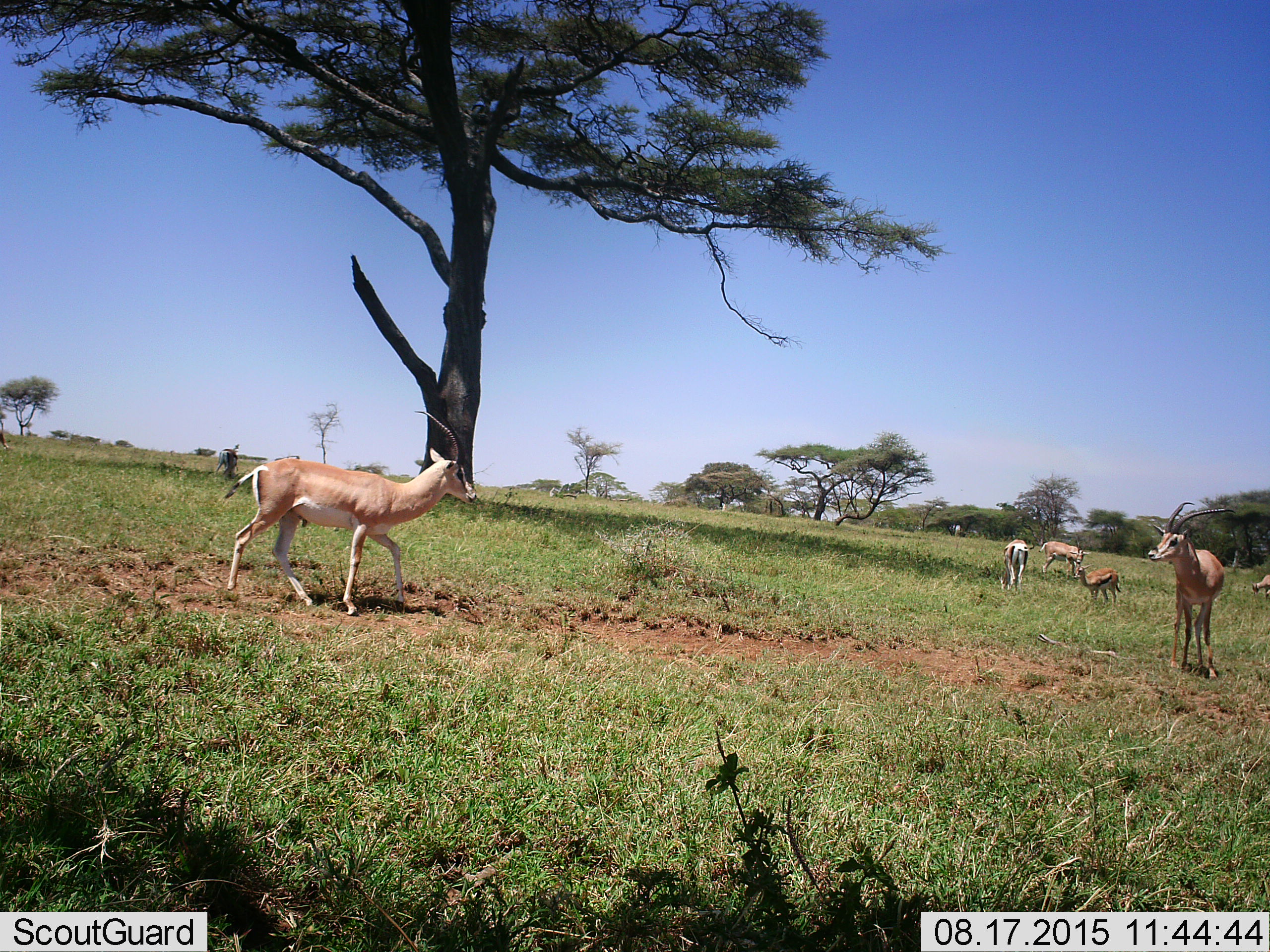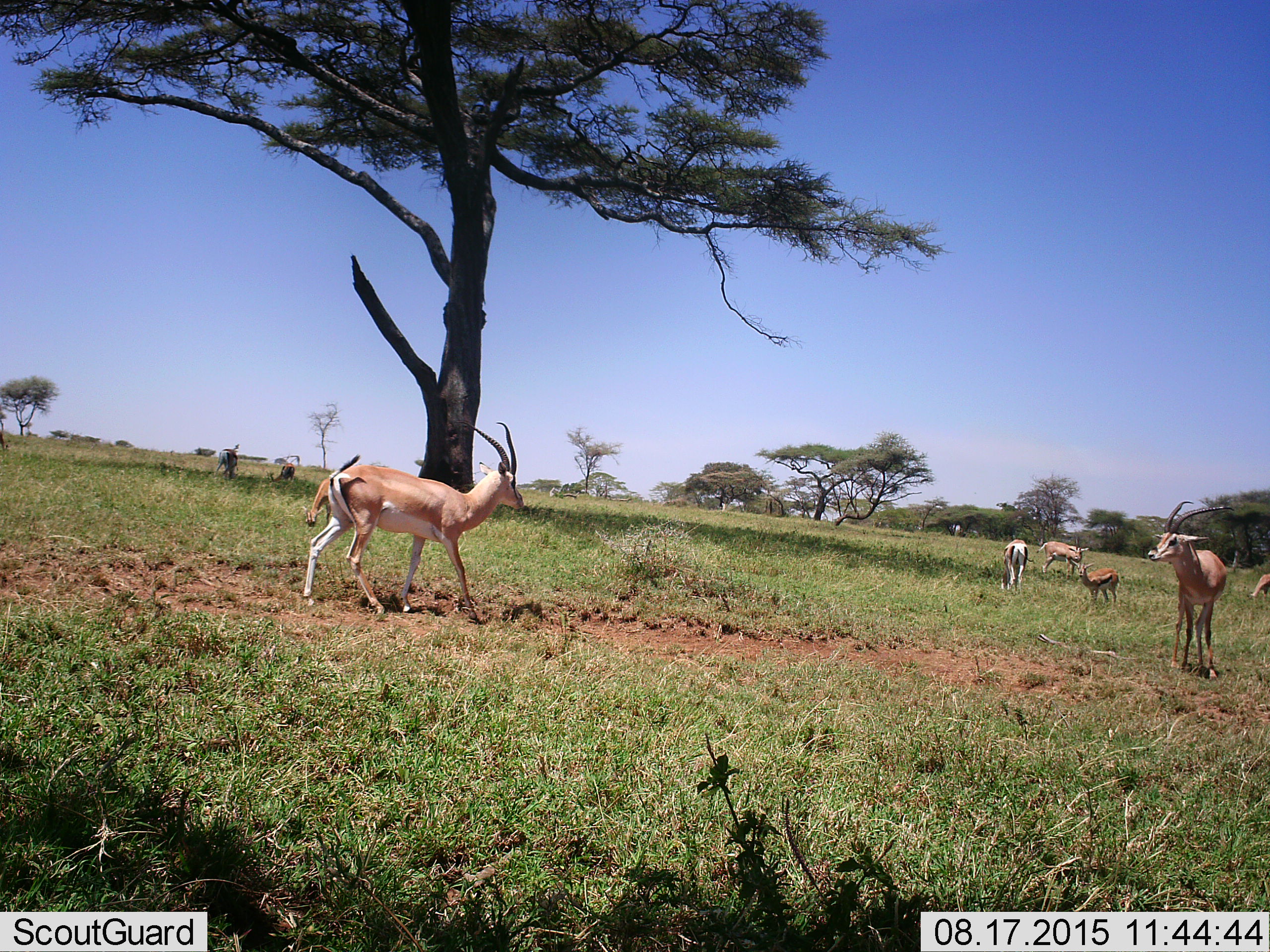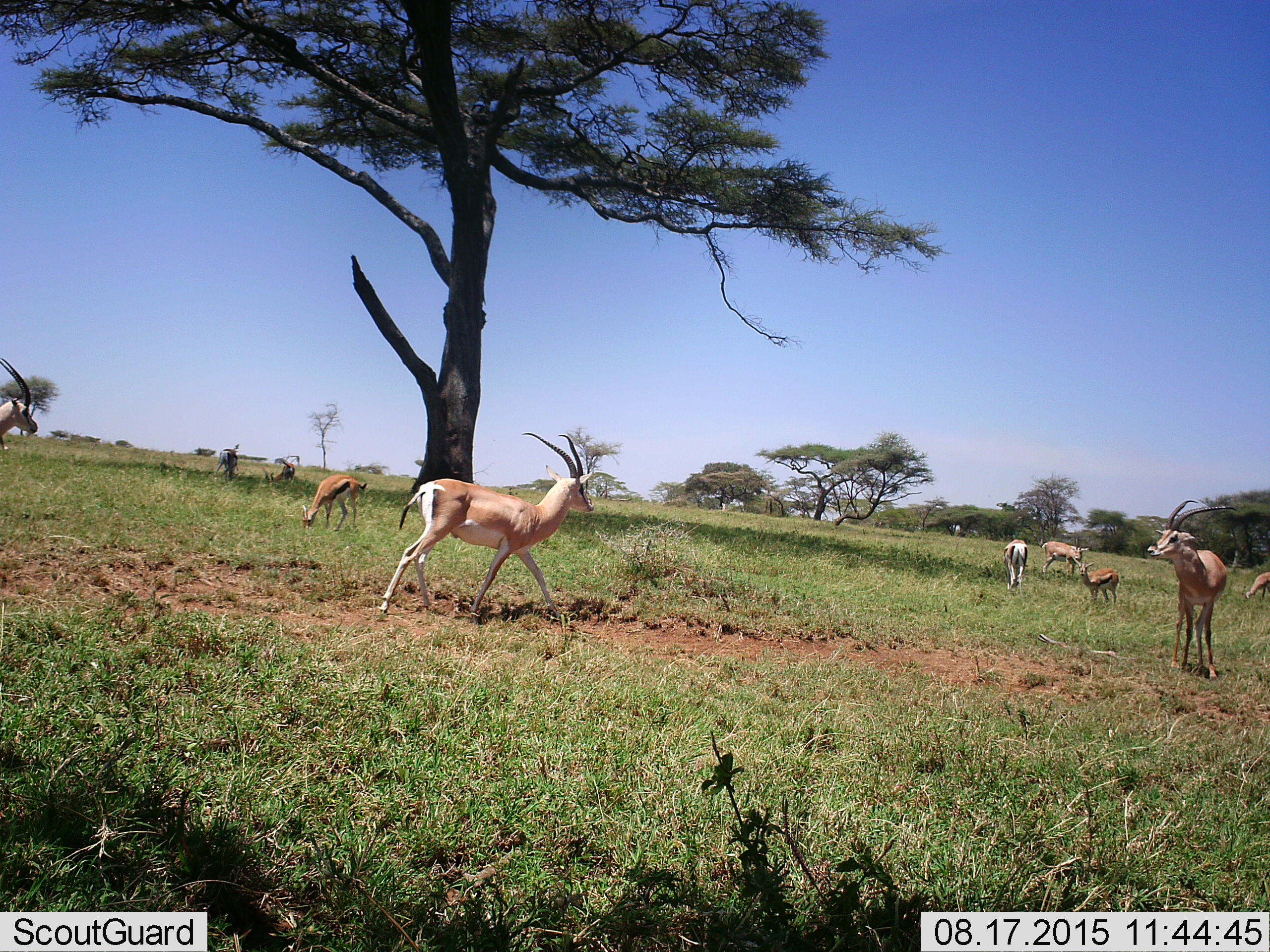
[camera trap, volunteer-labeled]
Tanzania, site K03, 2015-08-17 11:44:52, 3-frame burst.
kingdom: Animalia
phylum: Chordata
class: Mammalia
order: Artiodactyla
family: Bovidae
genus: Nanger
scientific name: Nanger granti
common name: grant's gazelle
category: gazellegrants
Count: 6.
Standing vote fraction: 89%.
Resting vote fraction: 11%.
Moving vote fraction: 78%.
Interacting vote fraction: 11%.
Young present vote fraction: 11%.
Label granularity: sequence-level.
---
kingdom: Animalia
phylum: Chordata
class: Mammalia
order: Artiodactyla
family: Bovidae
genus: Eudorcas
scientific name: Eudorcas thomsonii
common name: thomson's gazelle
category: gazellethomsons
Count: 3.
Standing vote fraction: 83%.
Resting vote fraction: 0%.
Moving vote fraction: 0%.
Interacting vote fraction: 0%.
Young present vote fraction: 0%.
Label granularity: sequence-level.